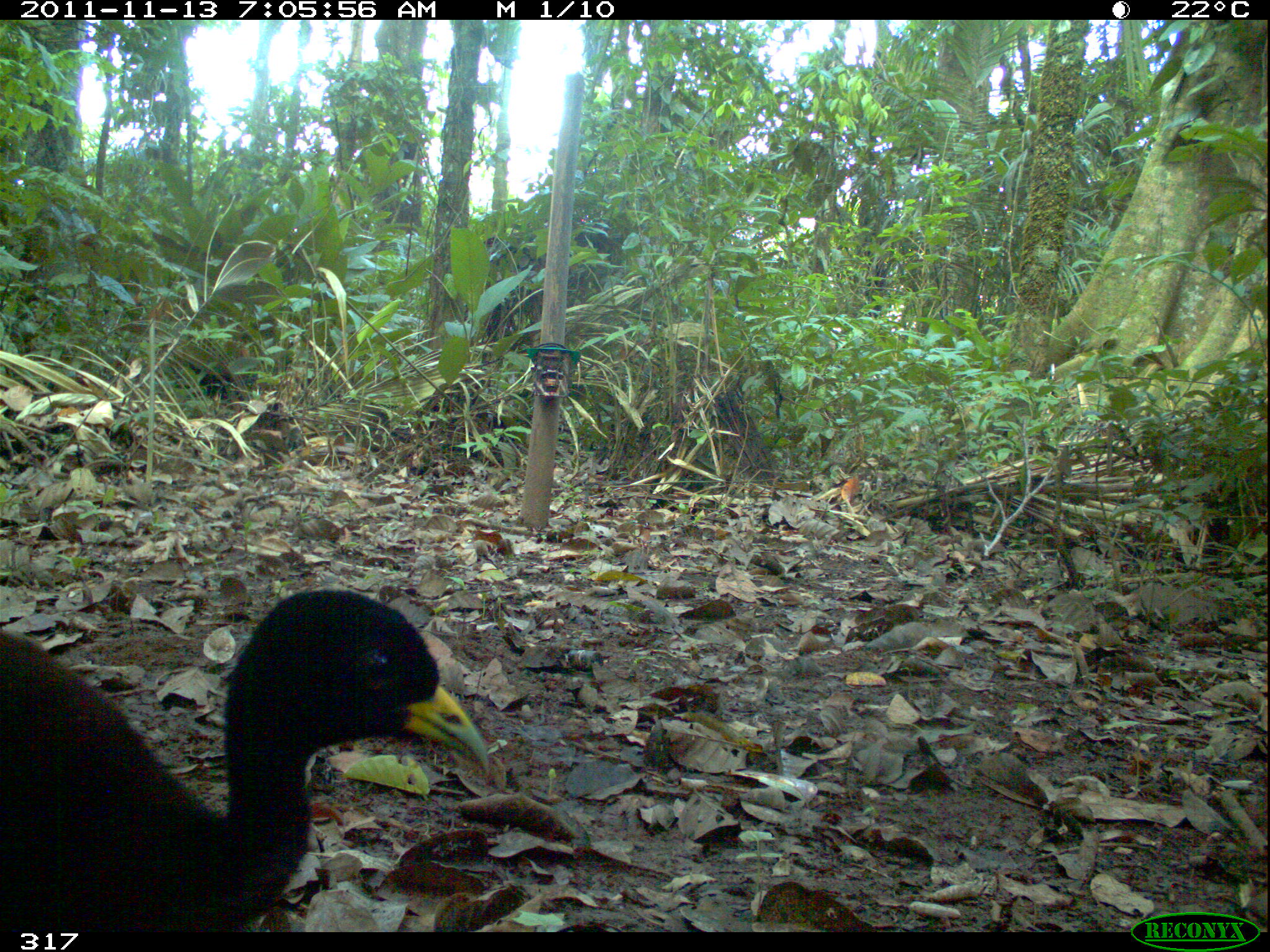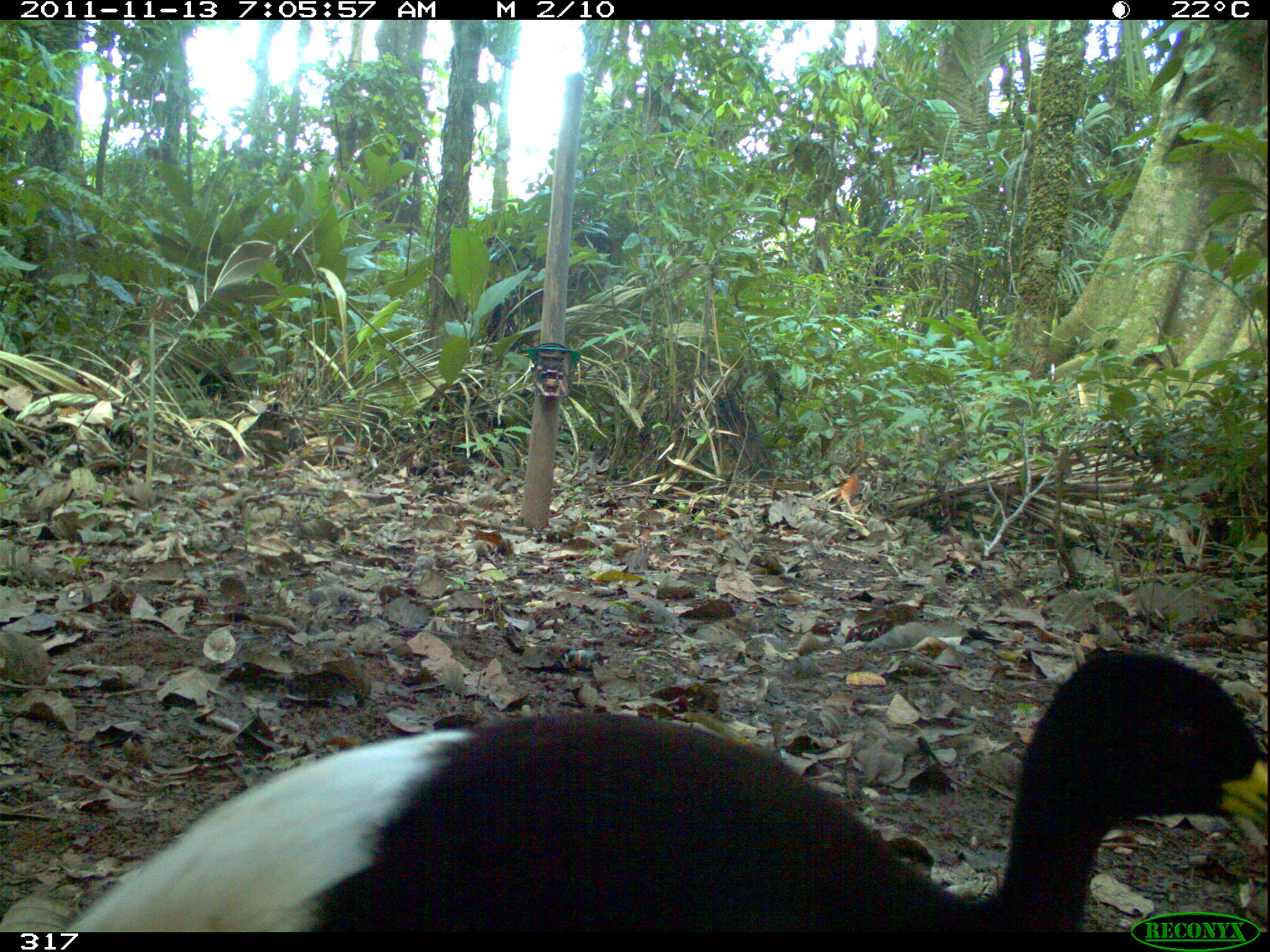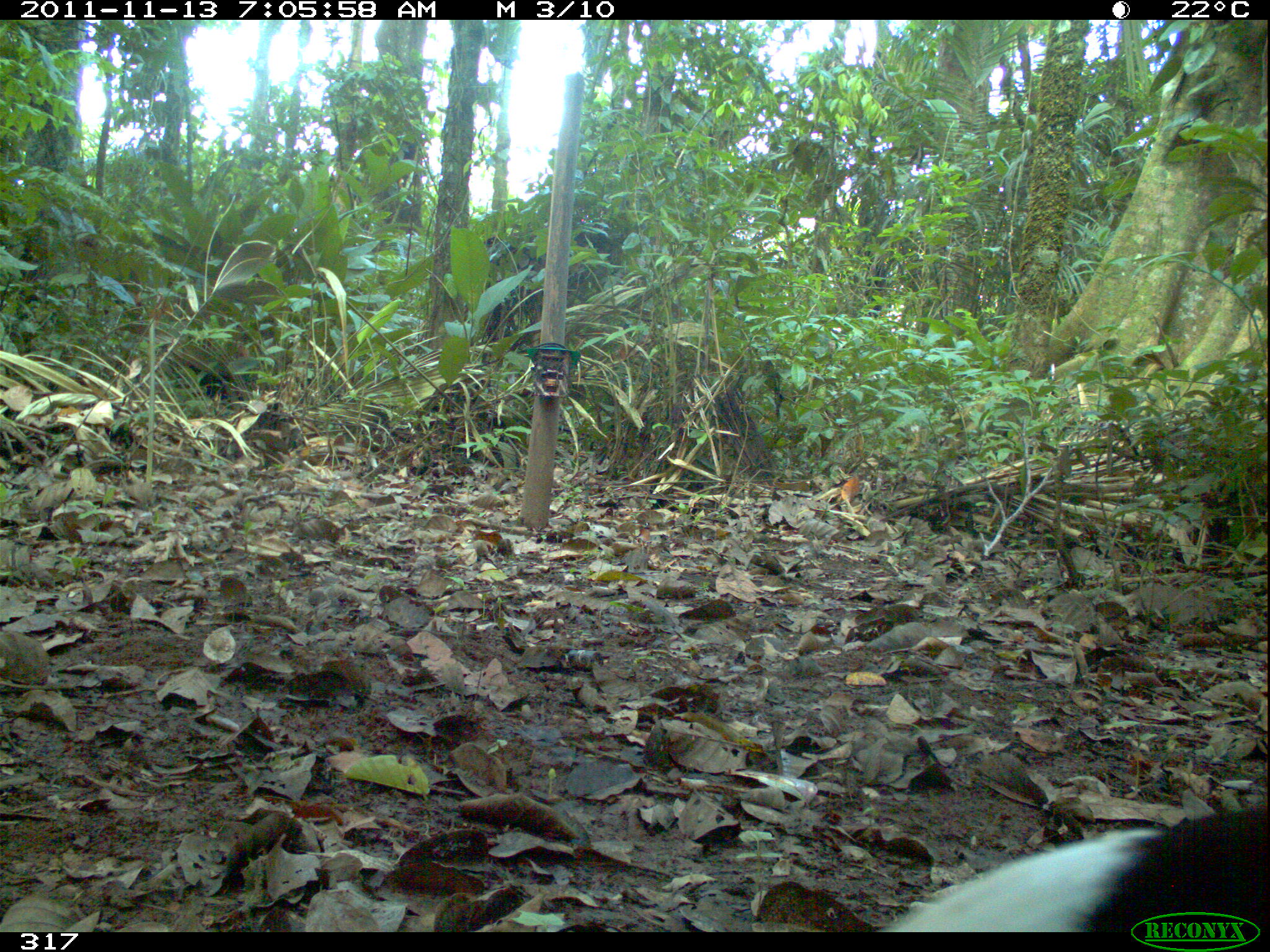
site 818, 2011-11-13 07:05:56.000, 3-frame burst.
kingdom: Animalia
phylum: Chordata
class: Aves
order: Gruiformes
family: Psophiidae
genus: Psophia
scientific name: Psophia leucoptera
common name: pale-winged trumpeter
Psophia leucoptera (pale-winged trumpeter).